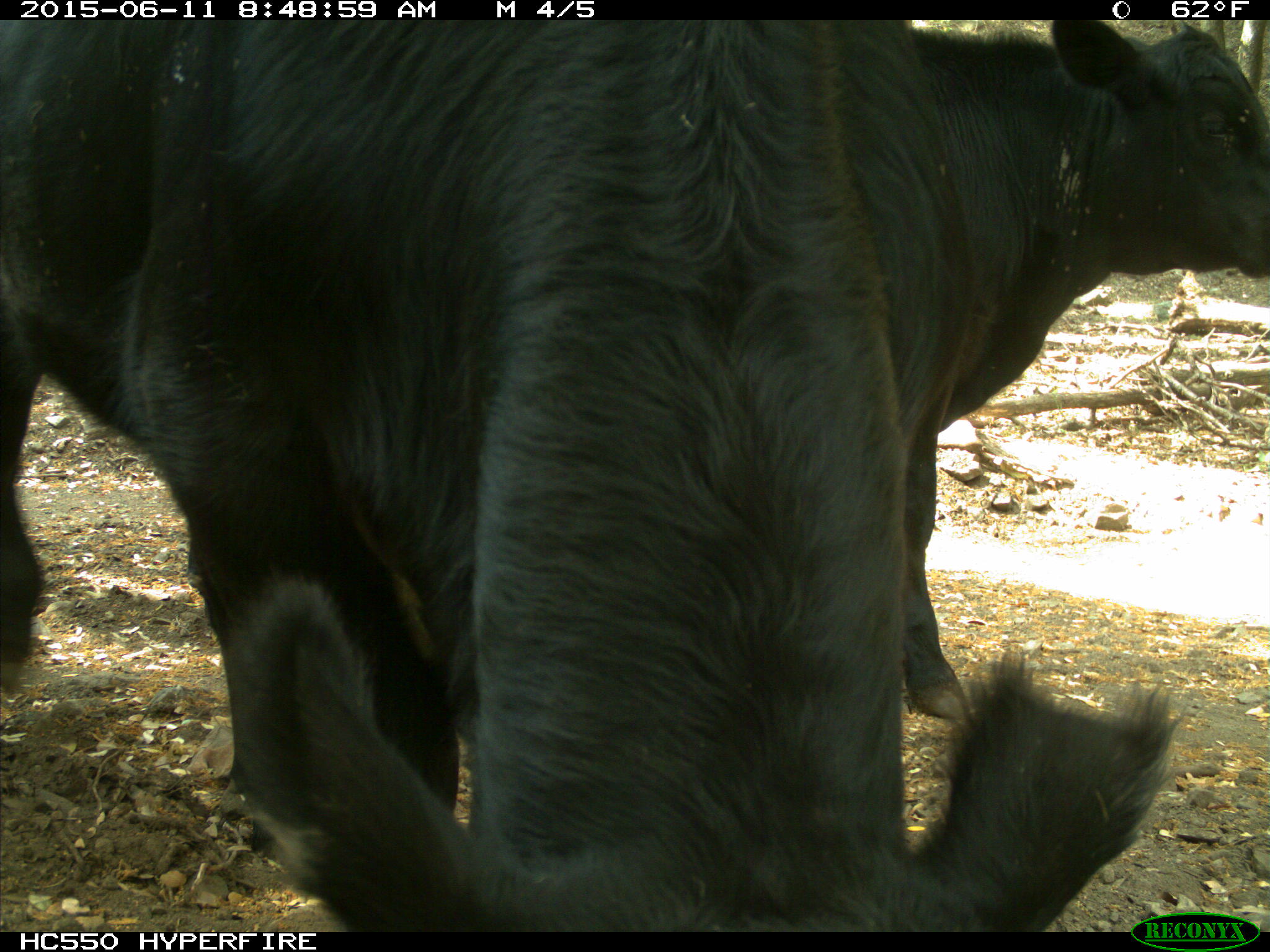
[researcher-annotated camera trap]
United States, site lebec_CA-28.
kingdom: Animalia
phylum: Chordata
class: Mammalia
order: Artiodactyla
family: Bovidae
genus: Bos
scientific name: Bos taurus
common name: domestic cow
Bos taurus (domestic cow).